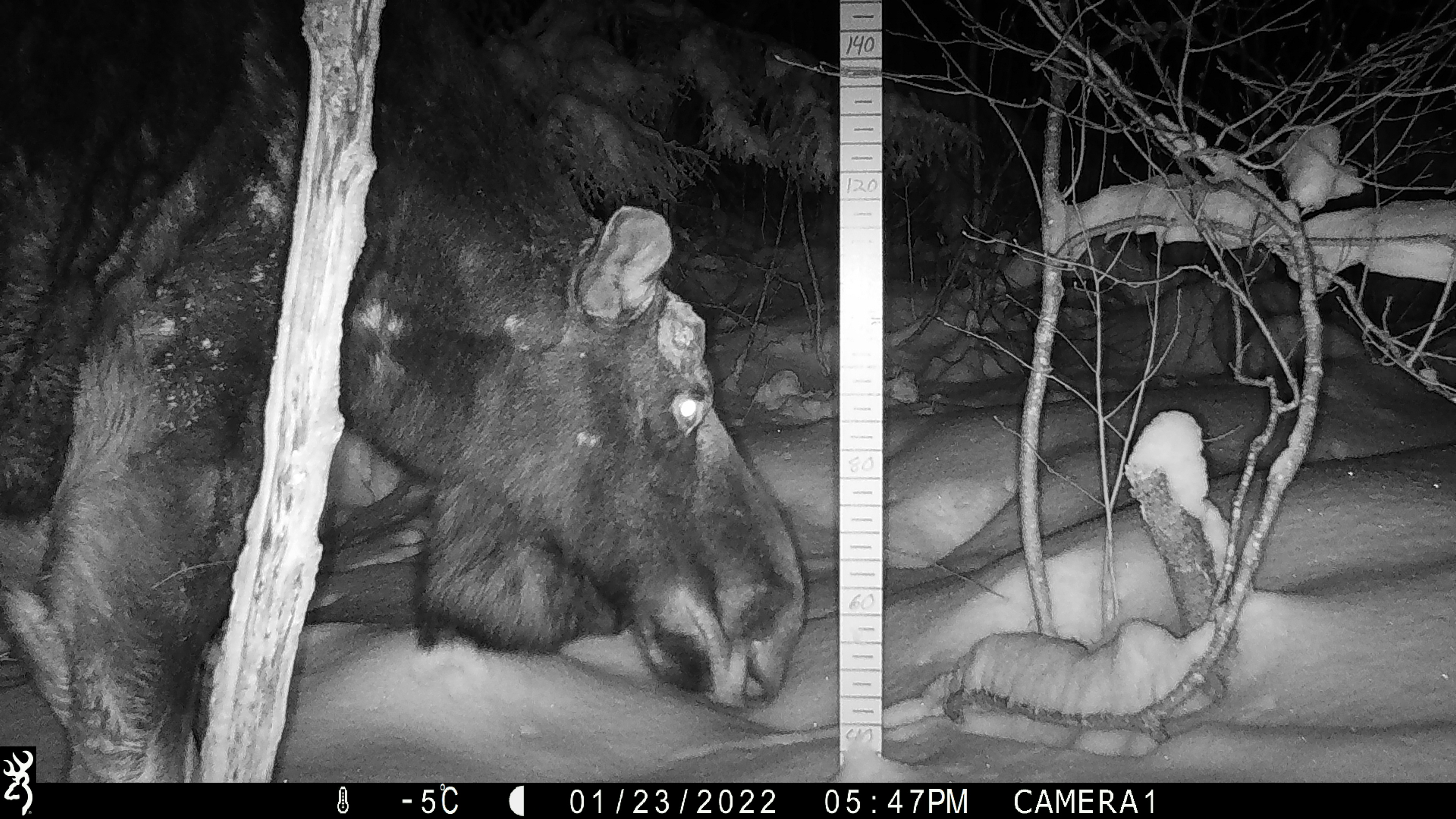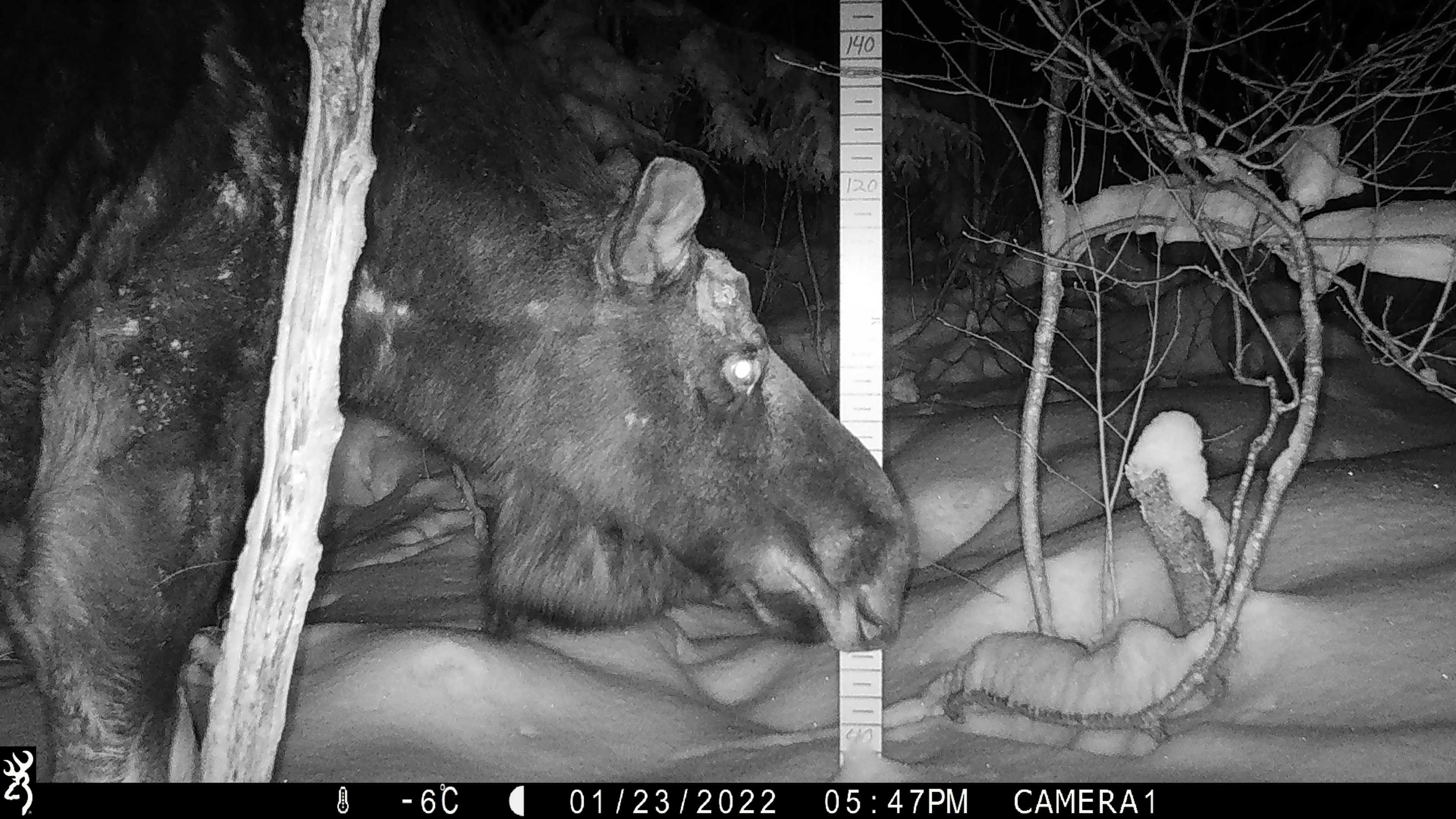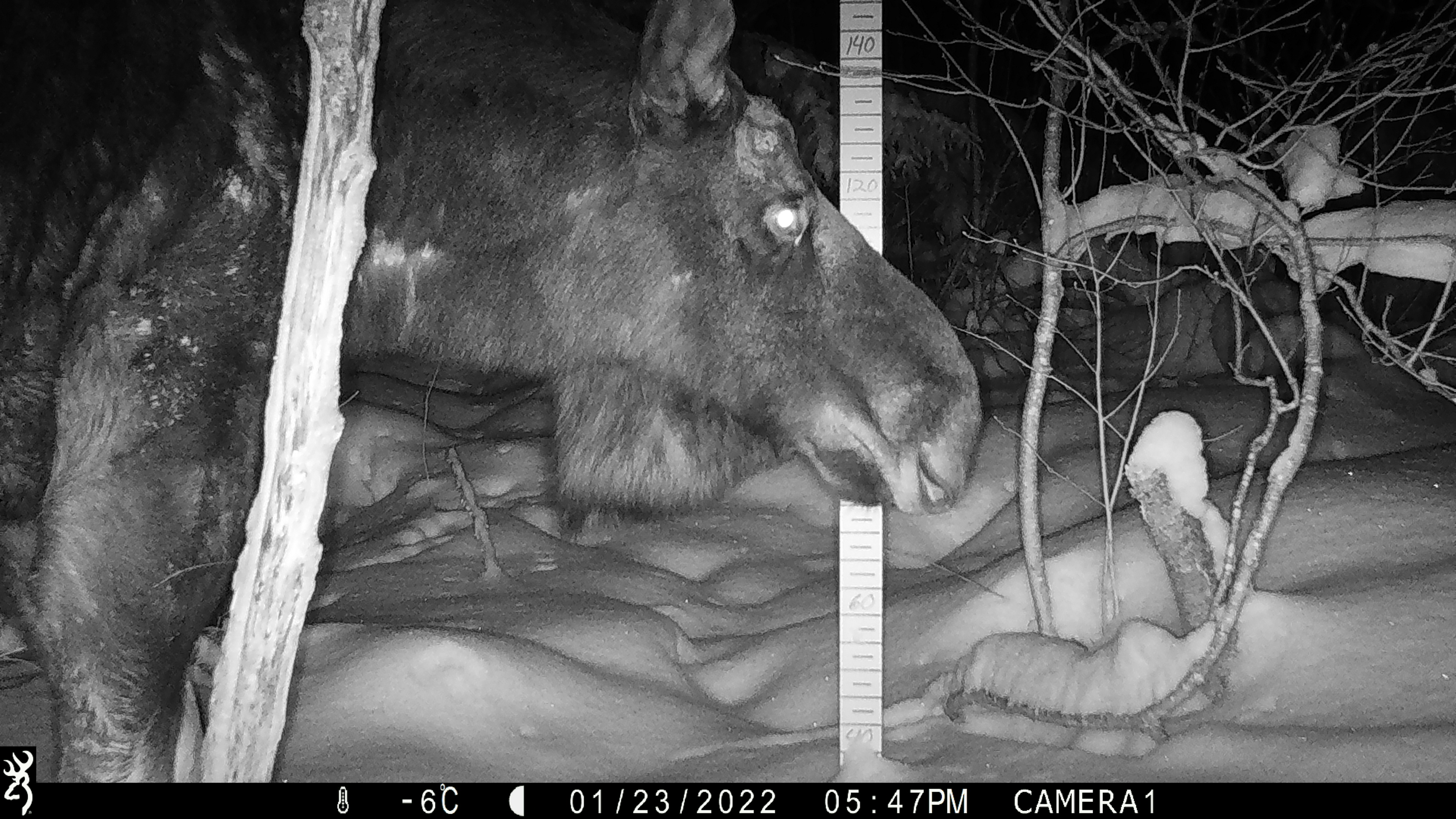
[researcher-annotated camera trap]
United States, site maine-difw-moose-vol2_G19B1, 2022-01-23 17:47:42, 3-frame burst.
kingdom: Animalia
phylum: Chordata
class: Mammalia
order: Artiodactyla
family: Cervidae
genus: Alces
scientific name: Alces alces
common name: moose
Moose (Alces alces).